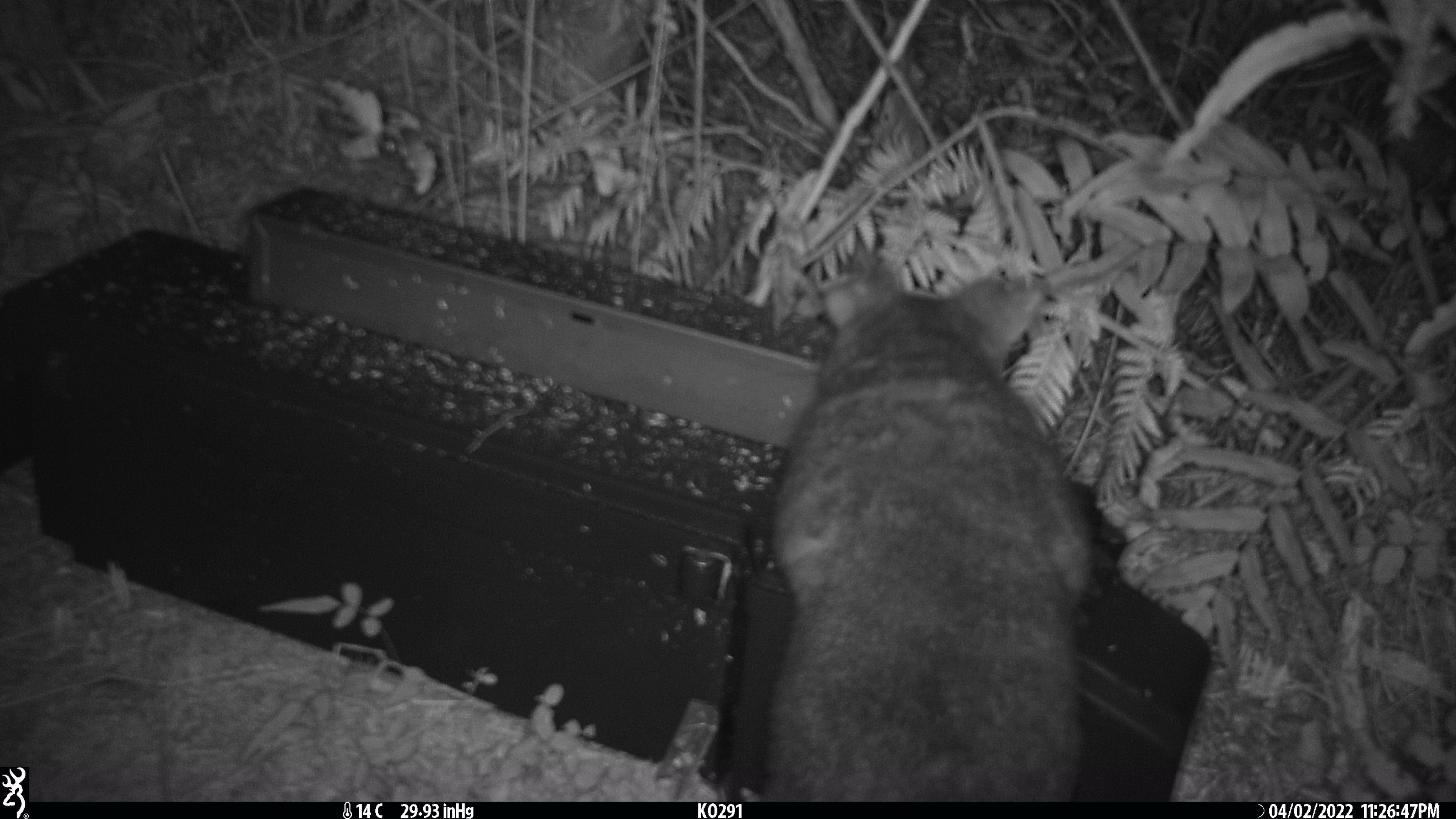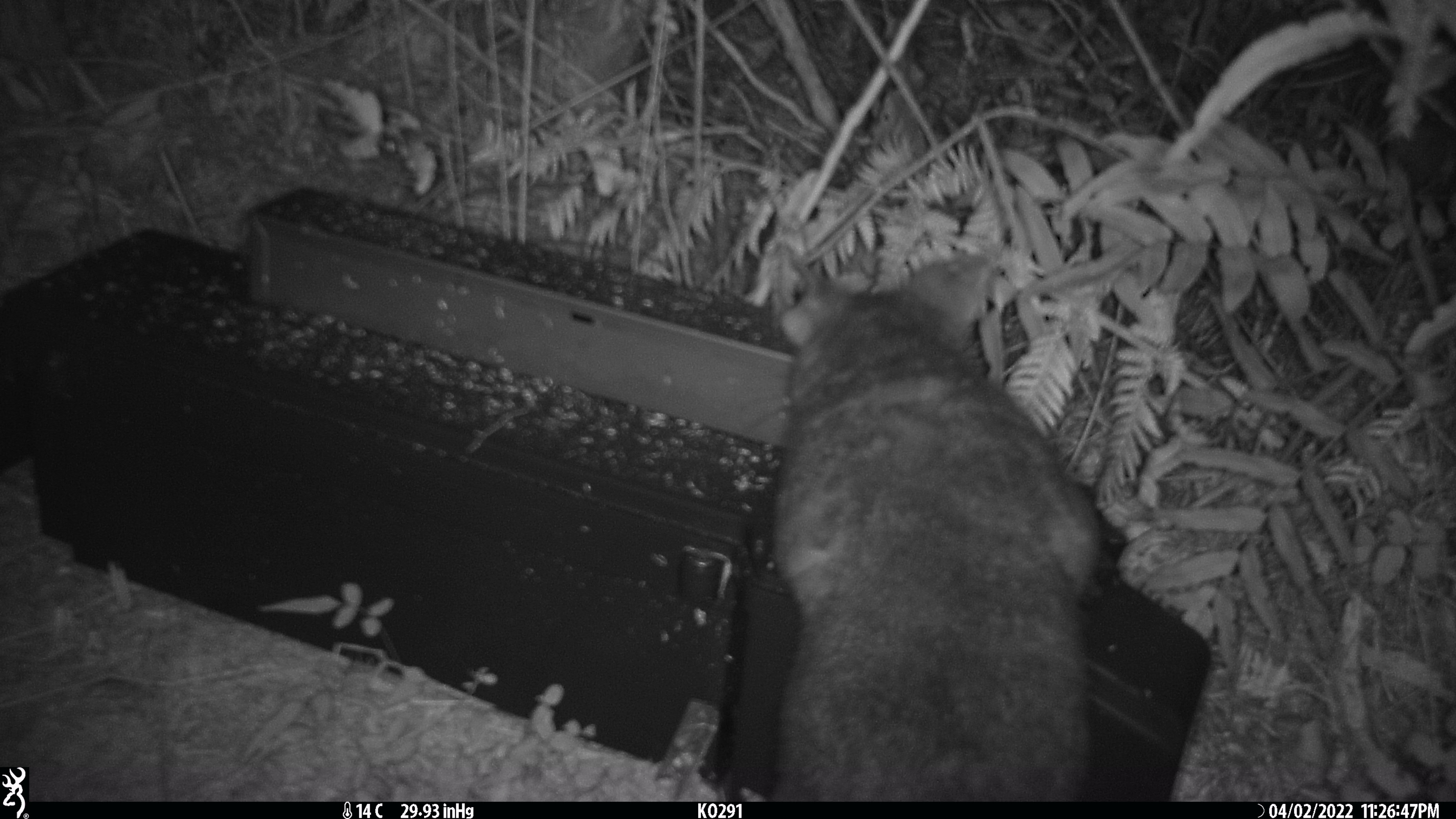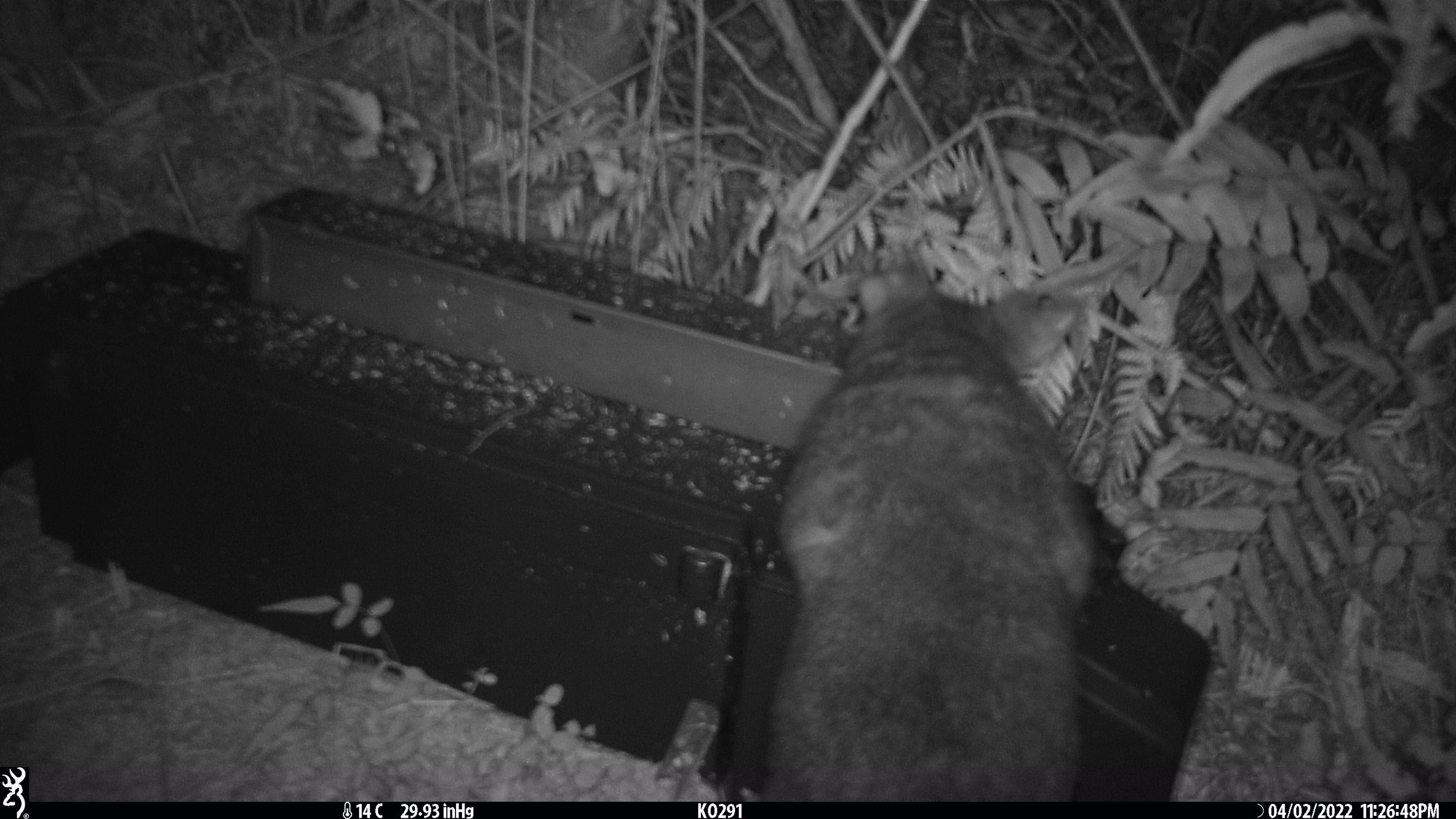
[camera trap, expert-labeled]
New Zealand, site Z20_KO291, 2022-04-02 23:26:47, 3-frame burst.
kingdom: Animalia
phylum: Chordata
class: Mammalia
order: Diprotodontia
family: Phalangeridae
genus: Trichosurus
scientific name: Trichosurus vulpecula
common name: common brushtail possum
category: possum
Possum (common brushtail possum) (Trichosurus vulpecula).